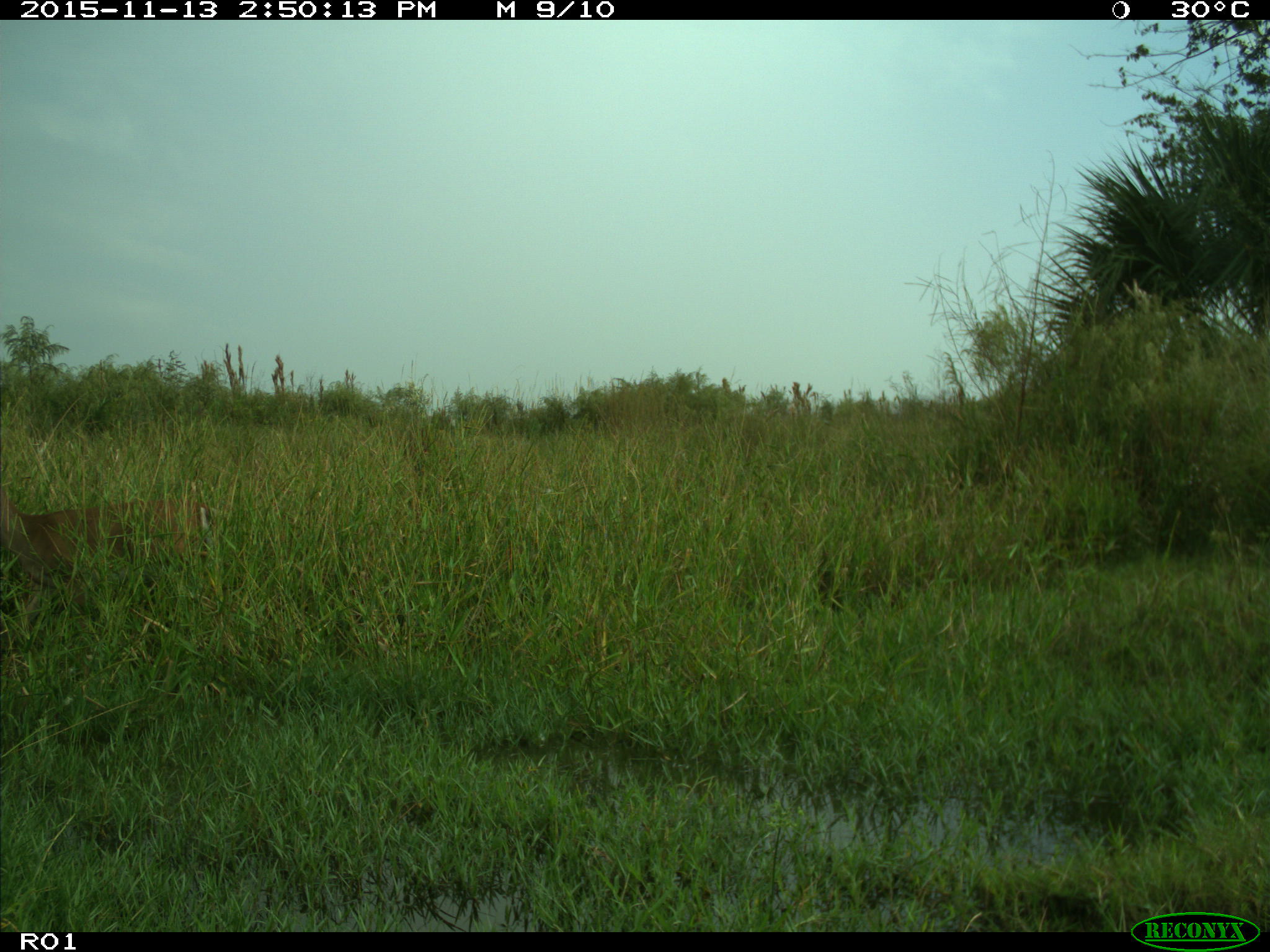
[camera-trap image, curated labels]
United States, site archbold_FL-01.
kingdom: Animalia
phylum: Chordata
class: Mammalia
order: Artiodactyla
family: Cervidae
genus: Odocoileus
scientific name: Odocoileus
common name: deer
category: unidentified deer